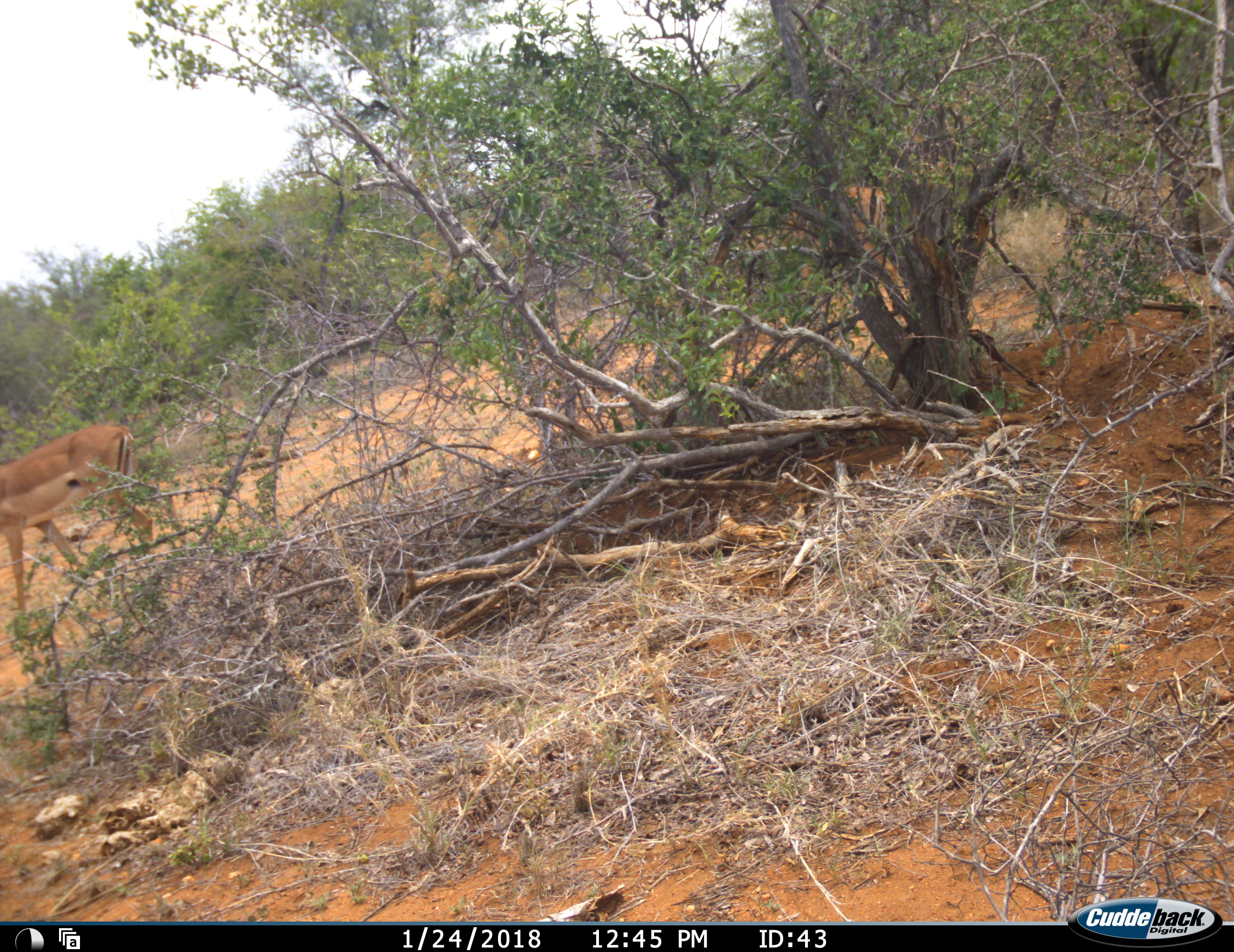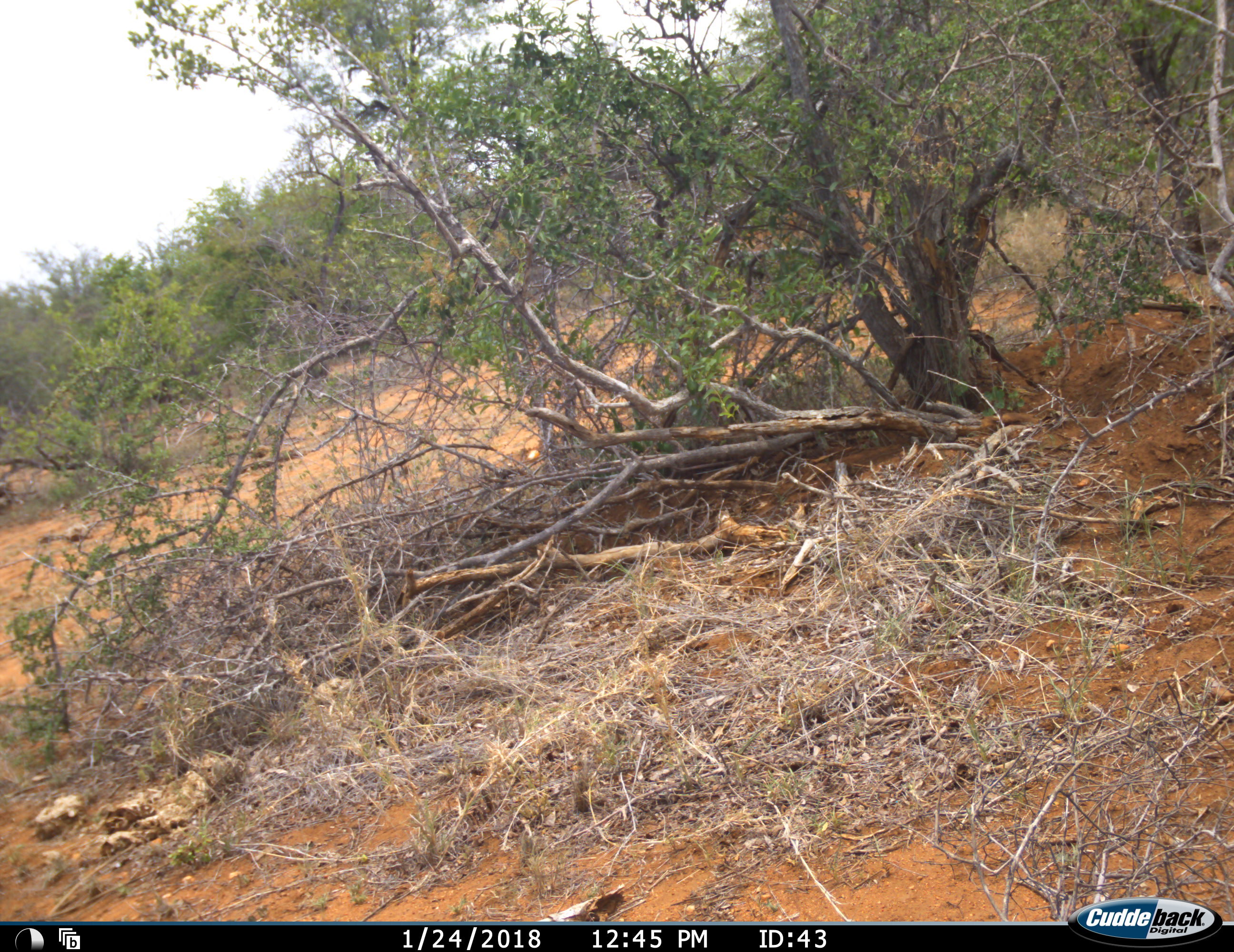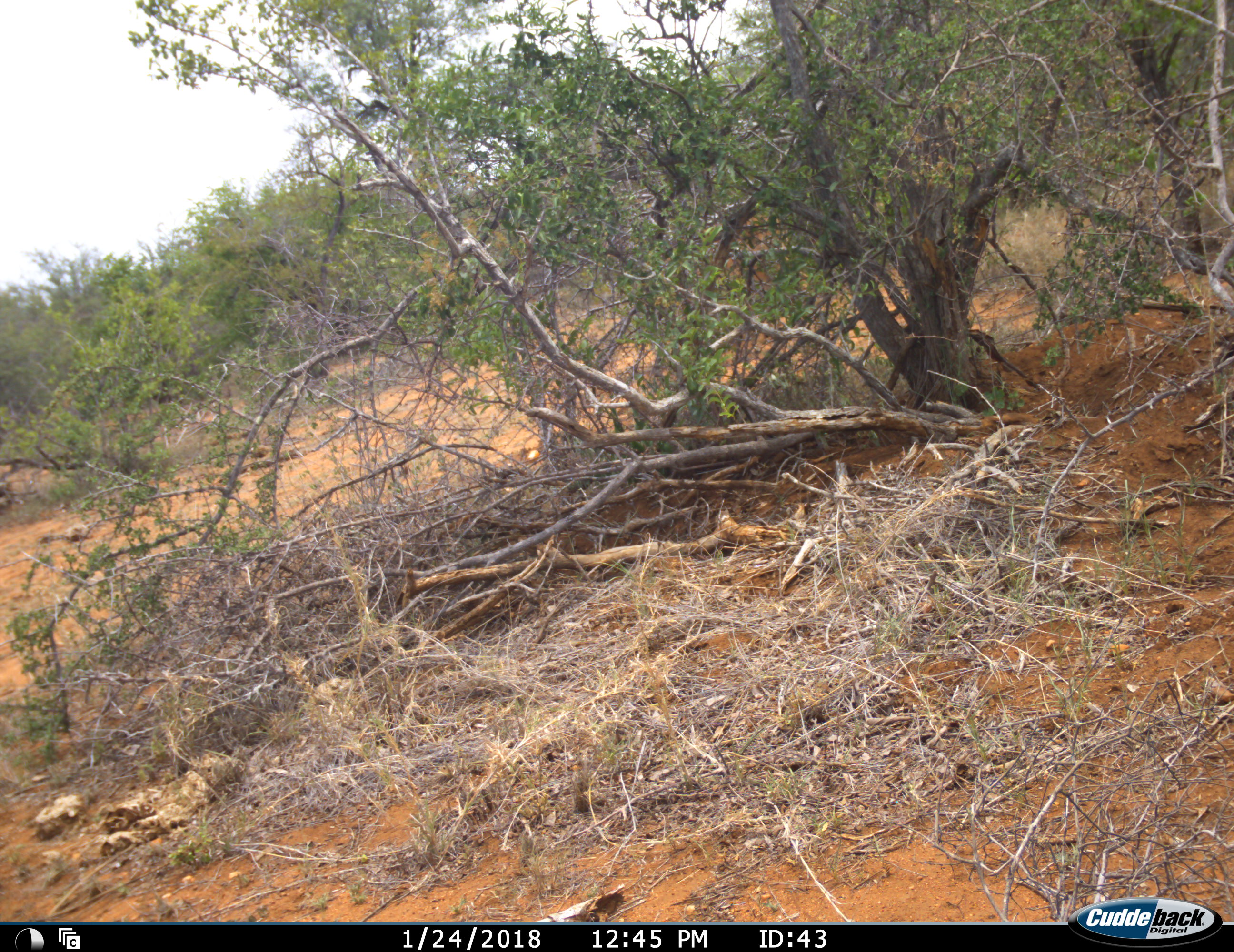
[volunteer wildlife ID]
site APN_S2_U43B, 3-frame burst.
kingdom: Animalia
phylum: Chordata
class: Mammalia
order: Artiodactyla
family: Bovidae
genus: Aepyceros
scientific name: Aepyceros melampus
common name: impala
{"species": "impala (Aepyceros melampus)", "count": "2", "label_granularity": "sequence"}